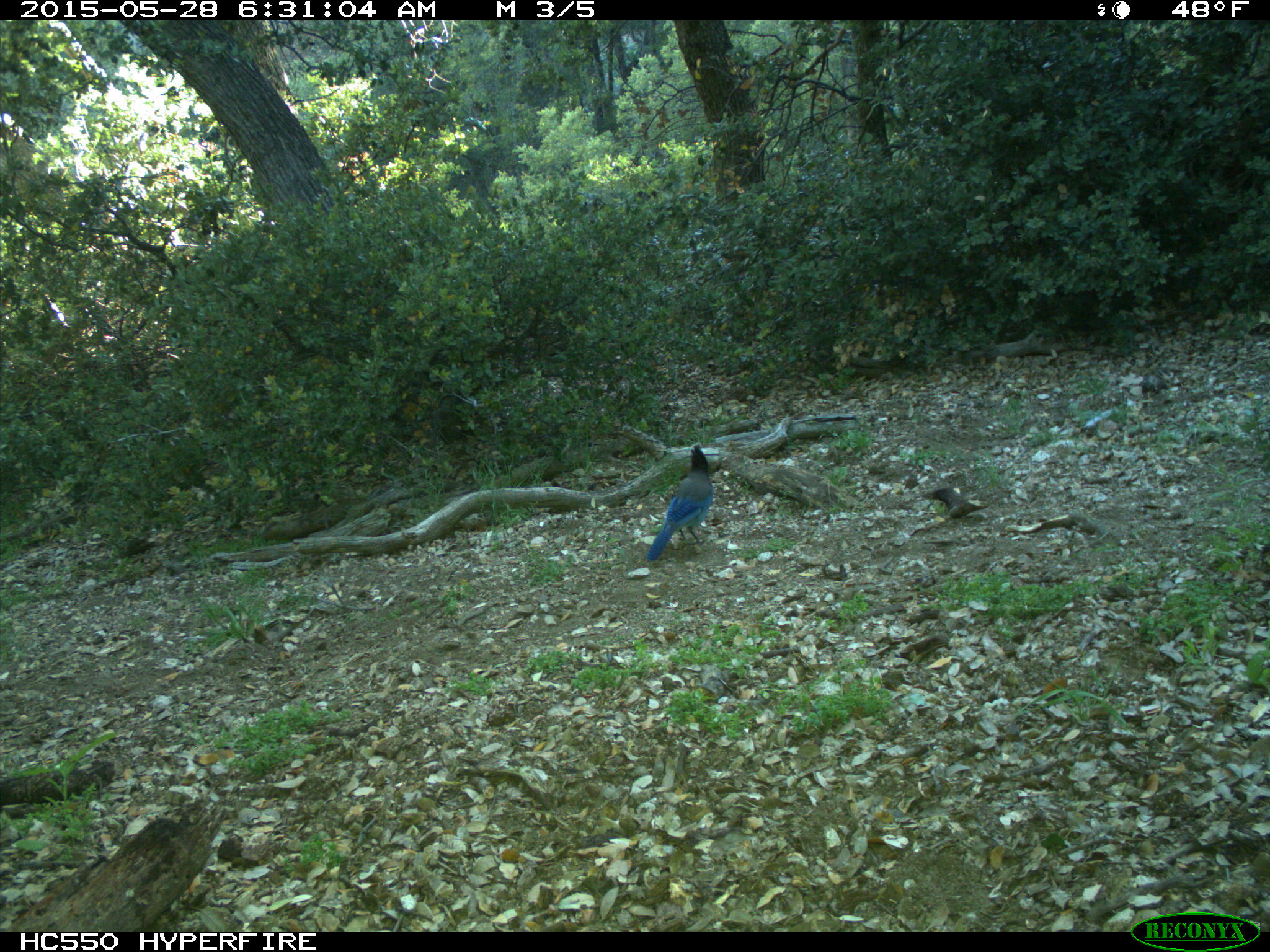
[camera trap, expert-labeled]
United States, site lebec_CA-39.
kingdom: Animalia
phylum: Chordata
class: Aves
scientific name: Aves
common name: birds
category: unidentified bird